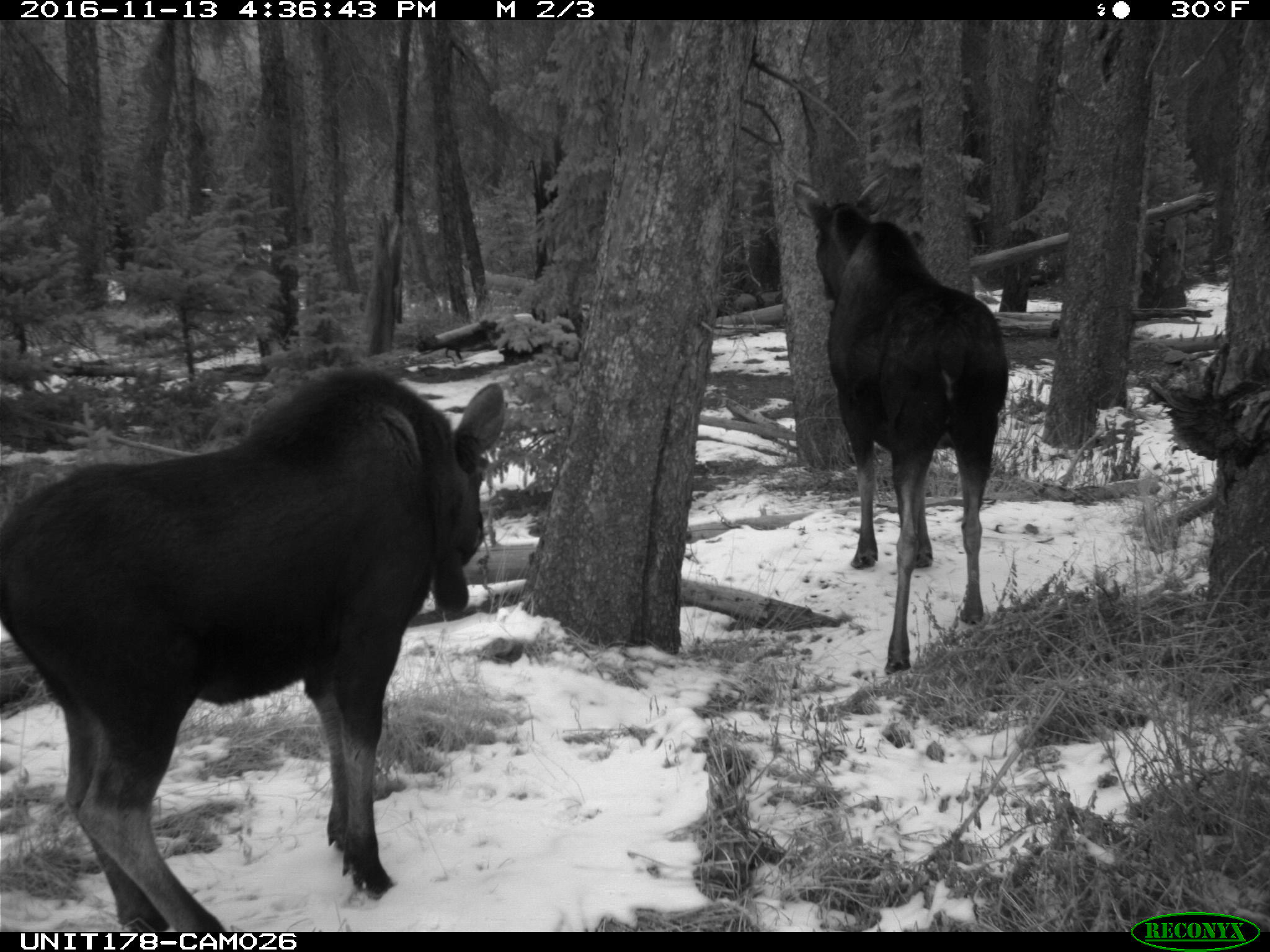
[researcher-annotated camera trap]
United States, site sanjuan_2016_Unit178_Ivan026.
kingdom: Animalia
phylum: Chordata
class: Mammalia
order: Artiodactyla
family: Cervidae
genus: Alces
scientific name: Alces alces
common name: moose